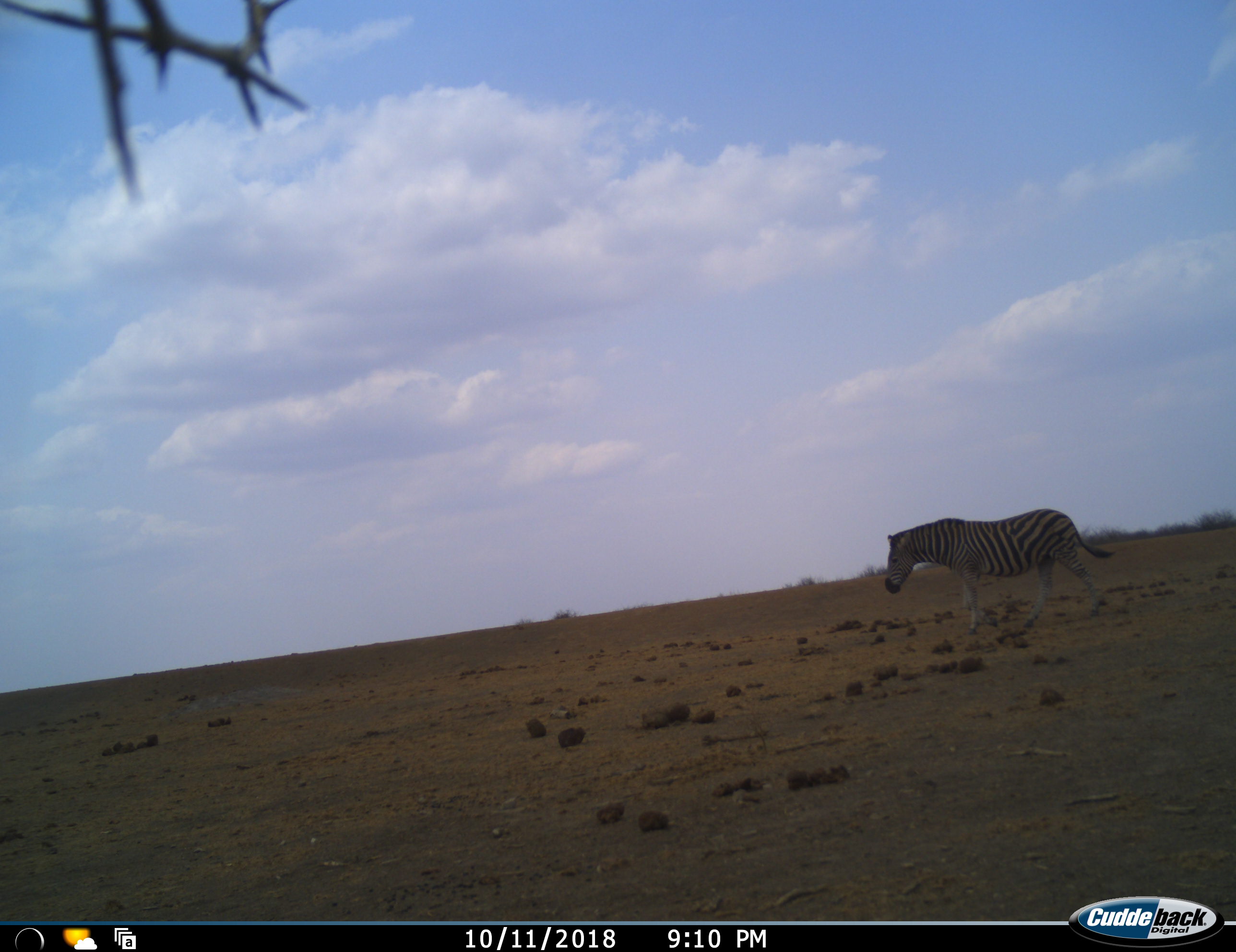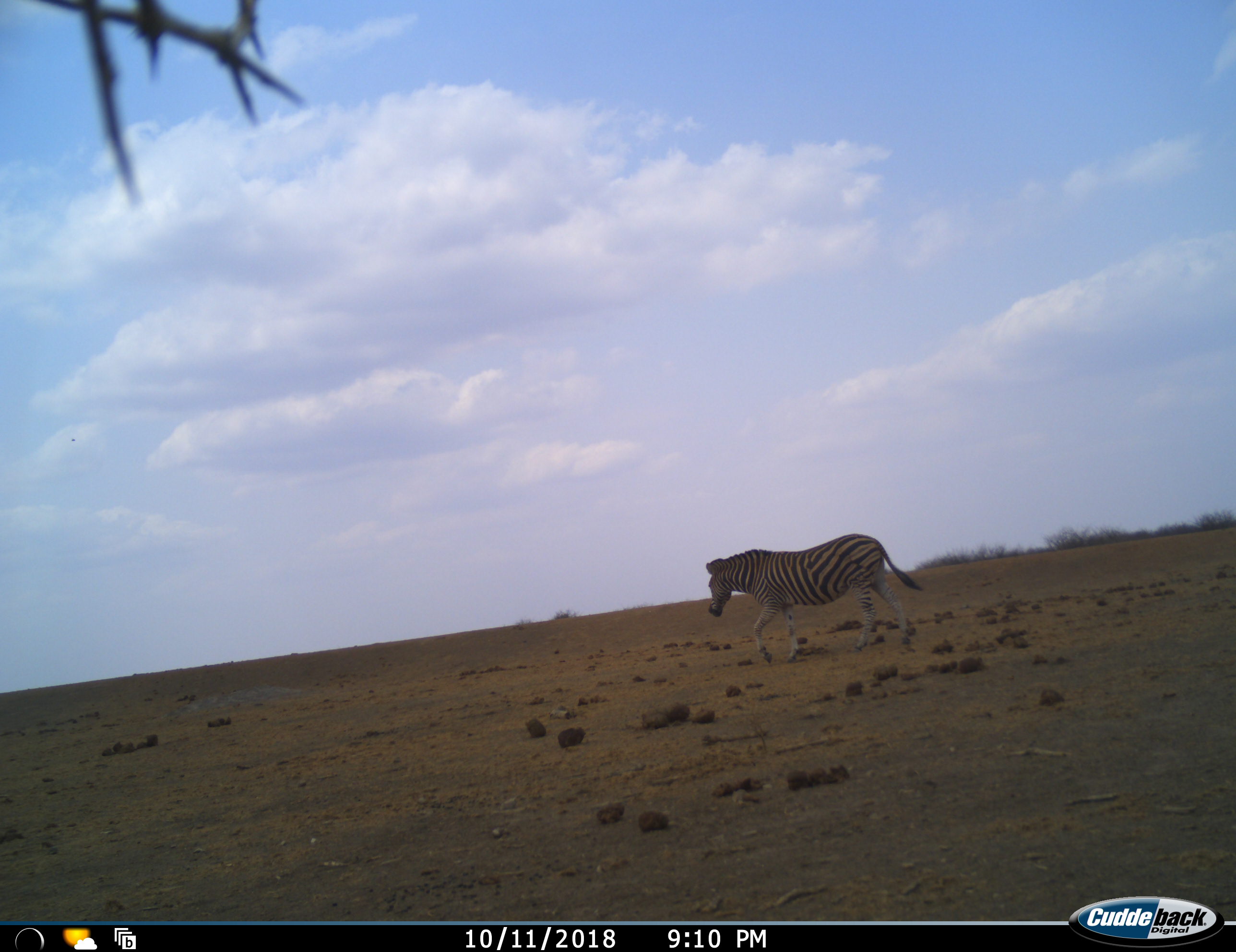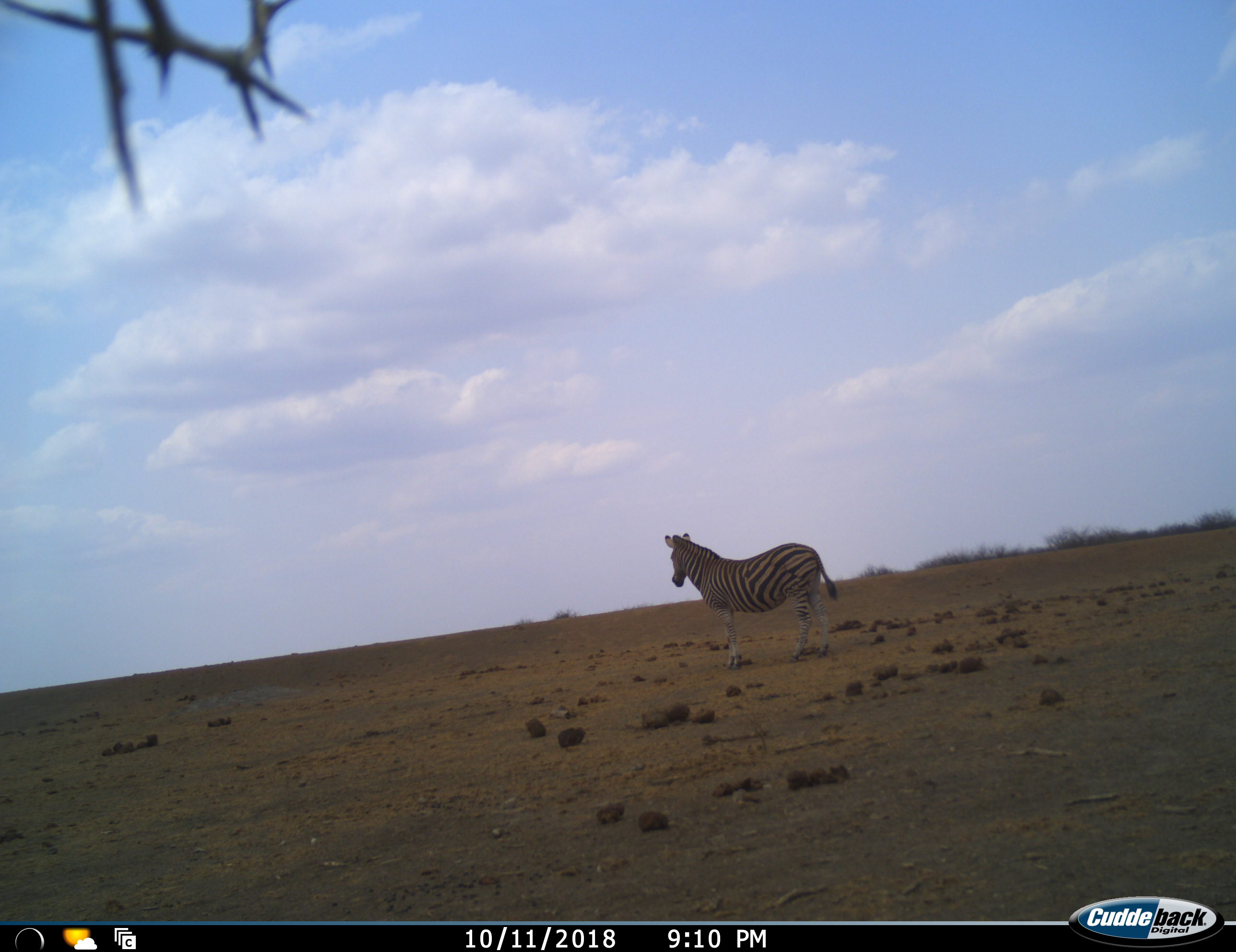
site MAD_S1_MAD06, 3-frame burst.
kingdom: Animalia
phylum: Chordata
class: Mammalia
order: Perissodactyla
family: Equidae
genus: Equus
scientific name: Equus quagga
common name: plains zebra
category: zebraplains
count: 1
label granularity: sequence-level